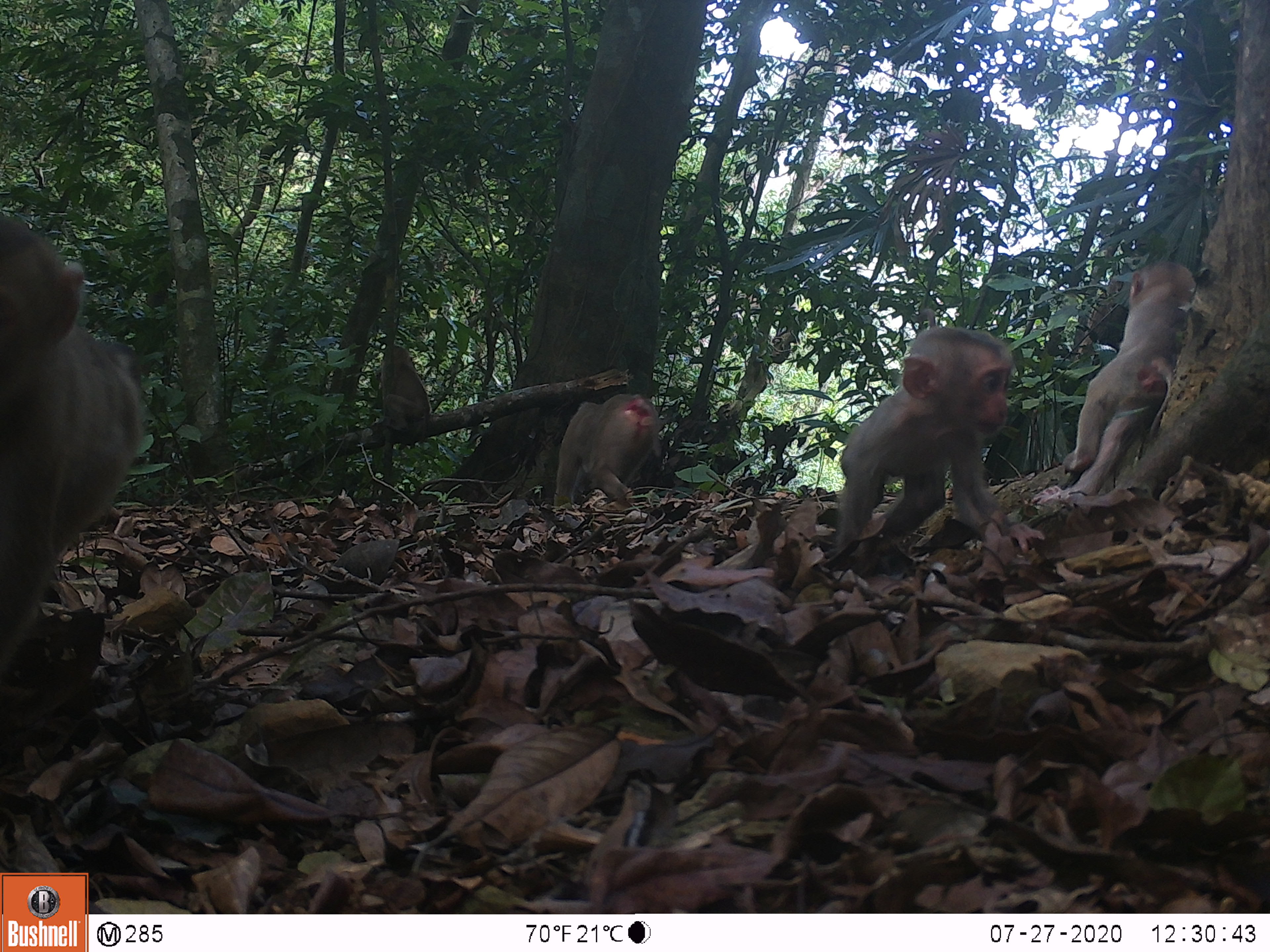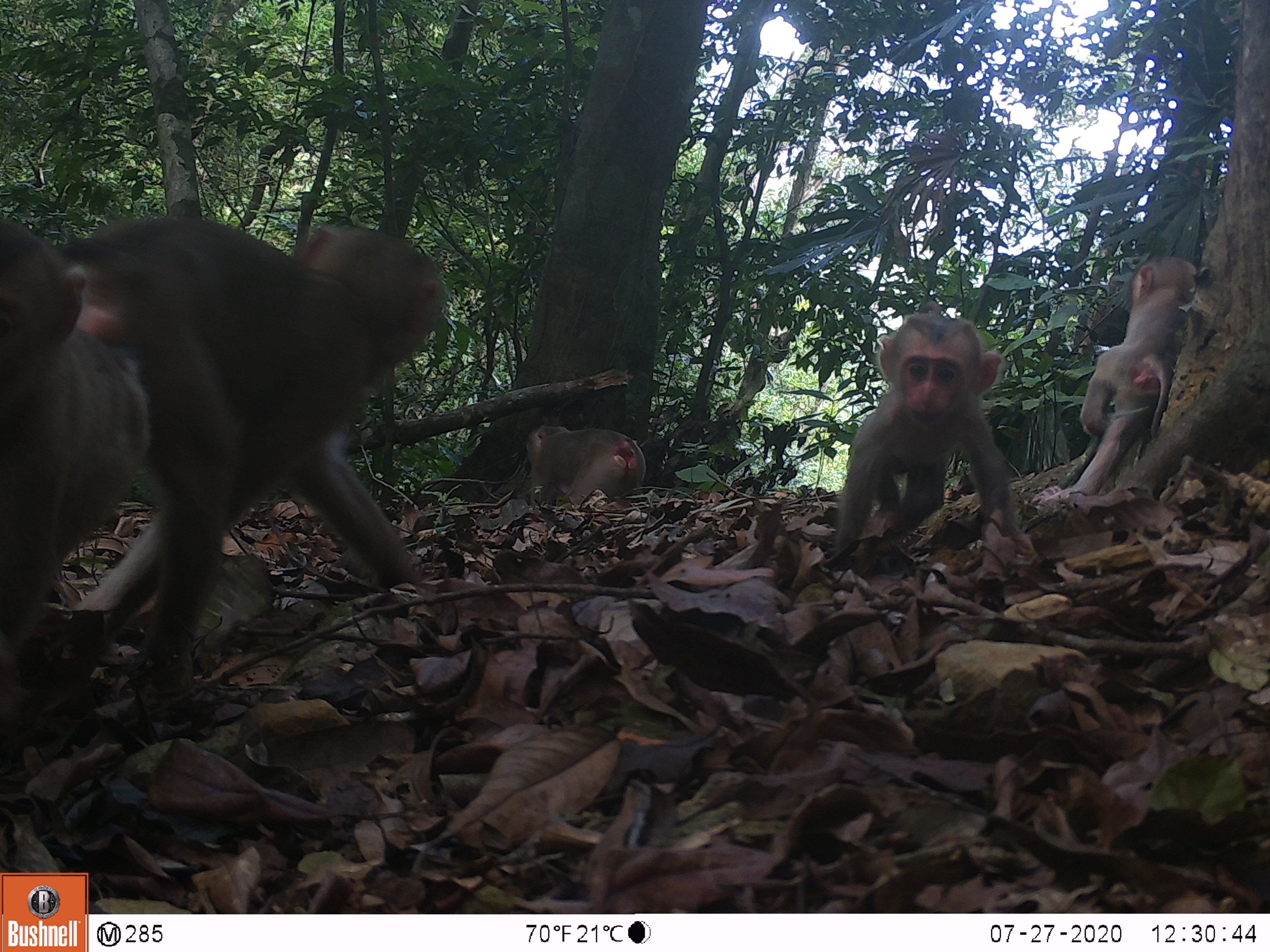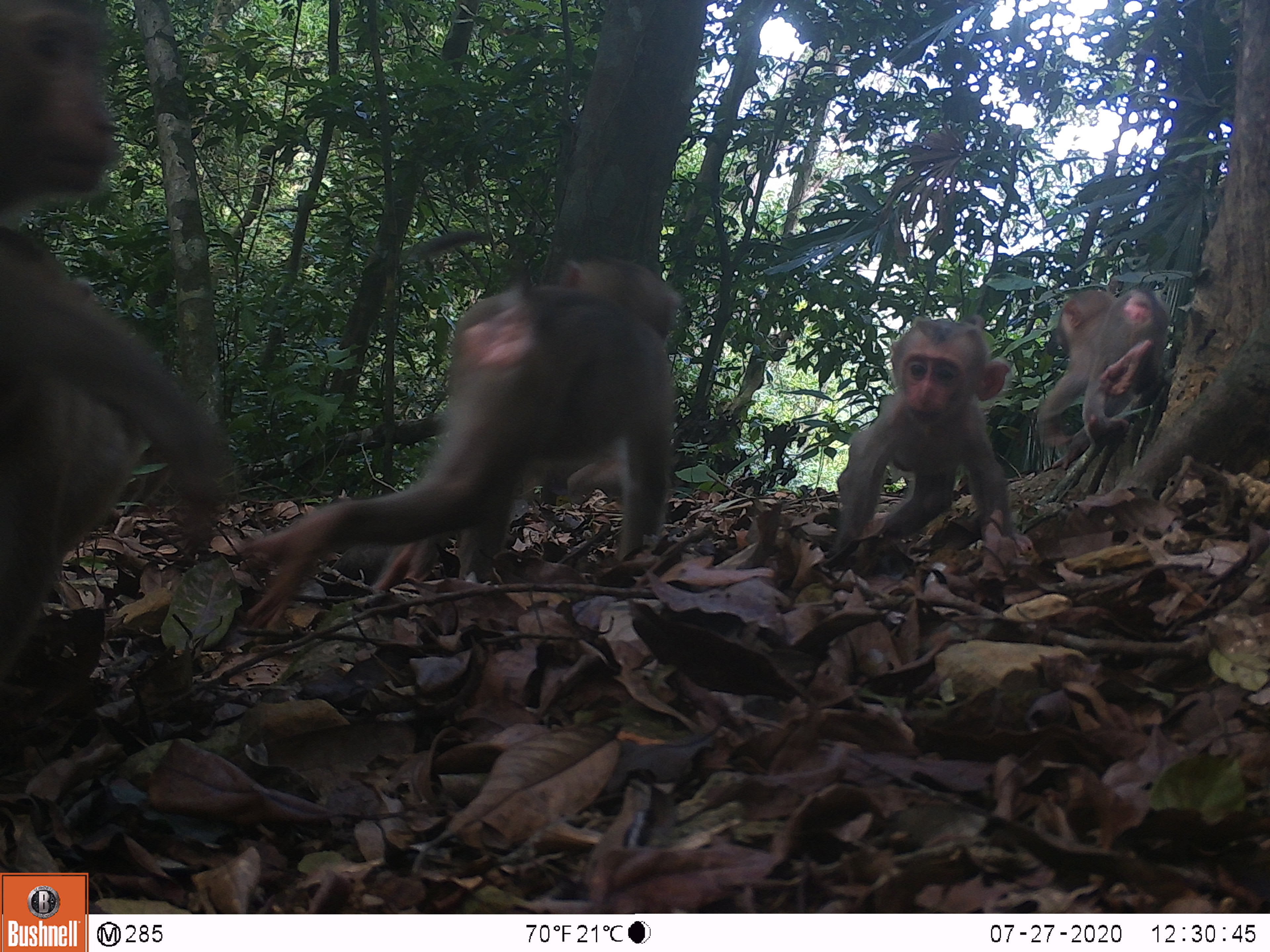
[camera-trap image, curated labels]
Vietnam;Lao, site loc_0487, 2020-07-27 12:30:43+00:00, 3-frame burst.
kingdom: Animalia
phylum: Chordata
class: Mammalia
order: Primates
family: Cercopithecidae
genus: Macaca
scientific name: Macaca nemestrina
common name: pig-tailed macaque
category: pig tailed macaque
Pig tailed macaque (pig-tailed macaque) (Macaca nemestrina). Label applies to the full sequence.